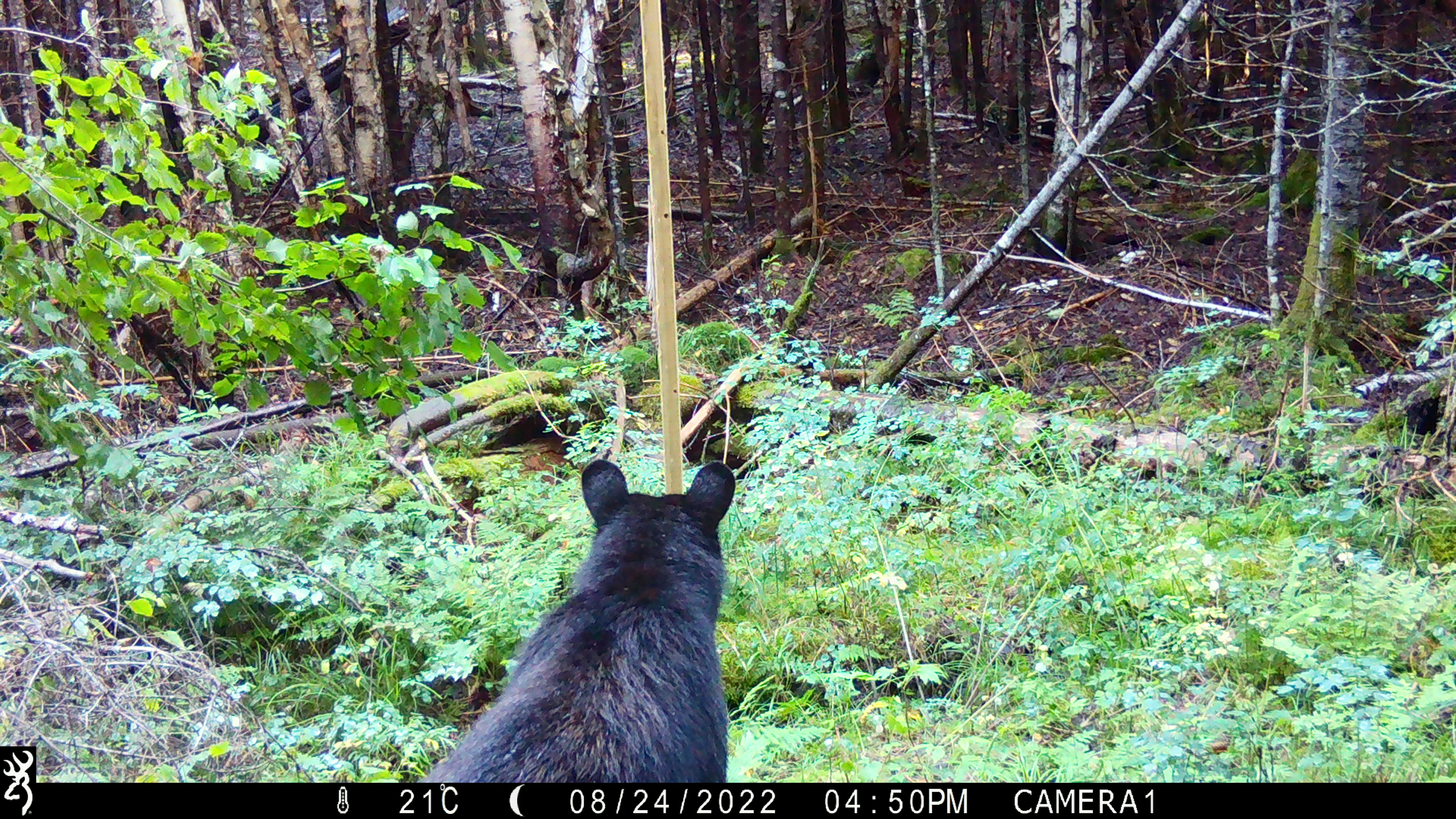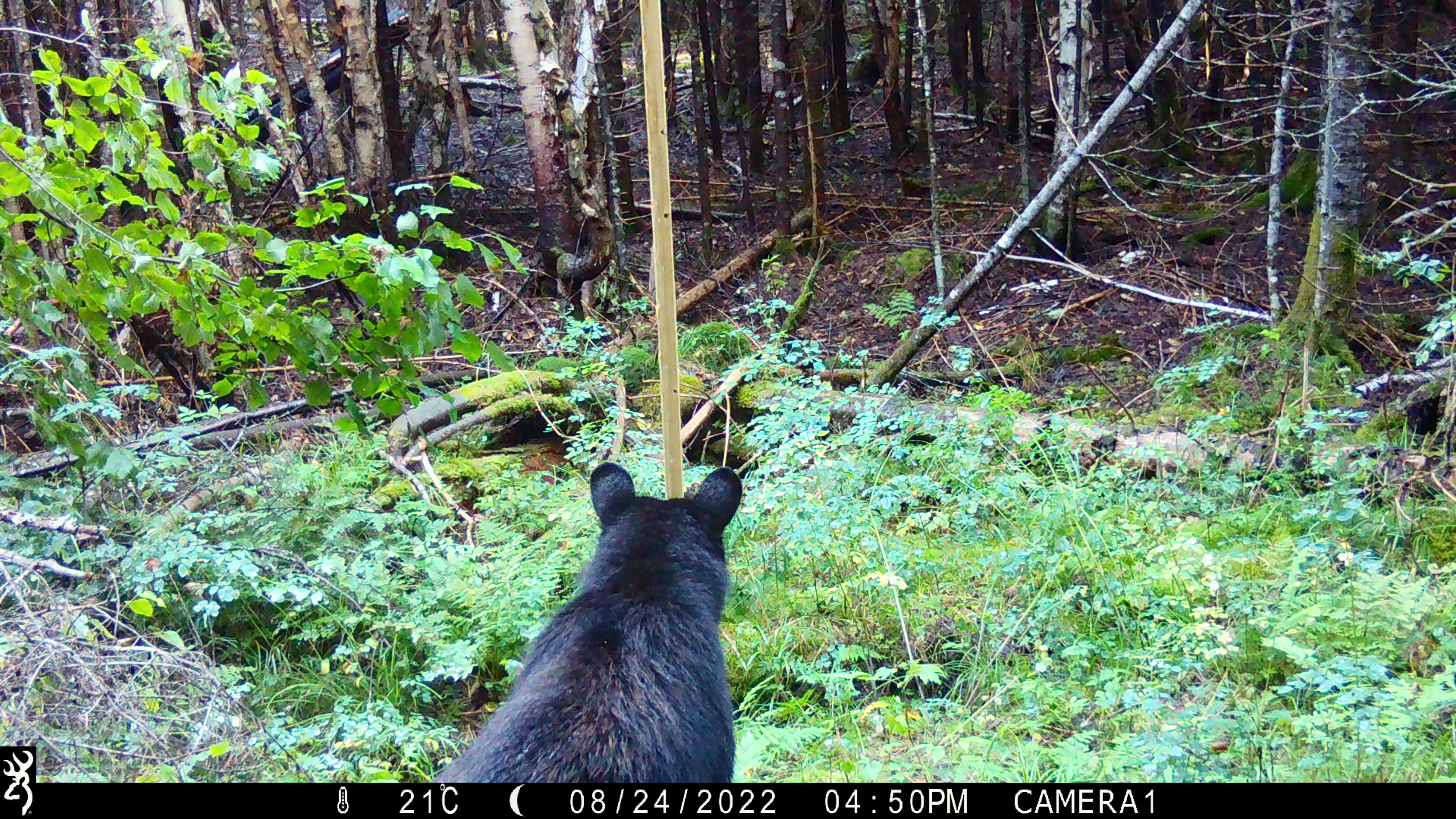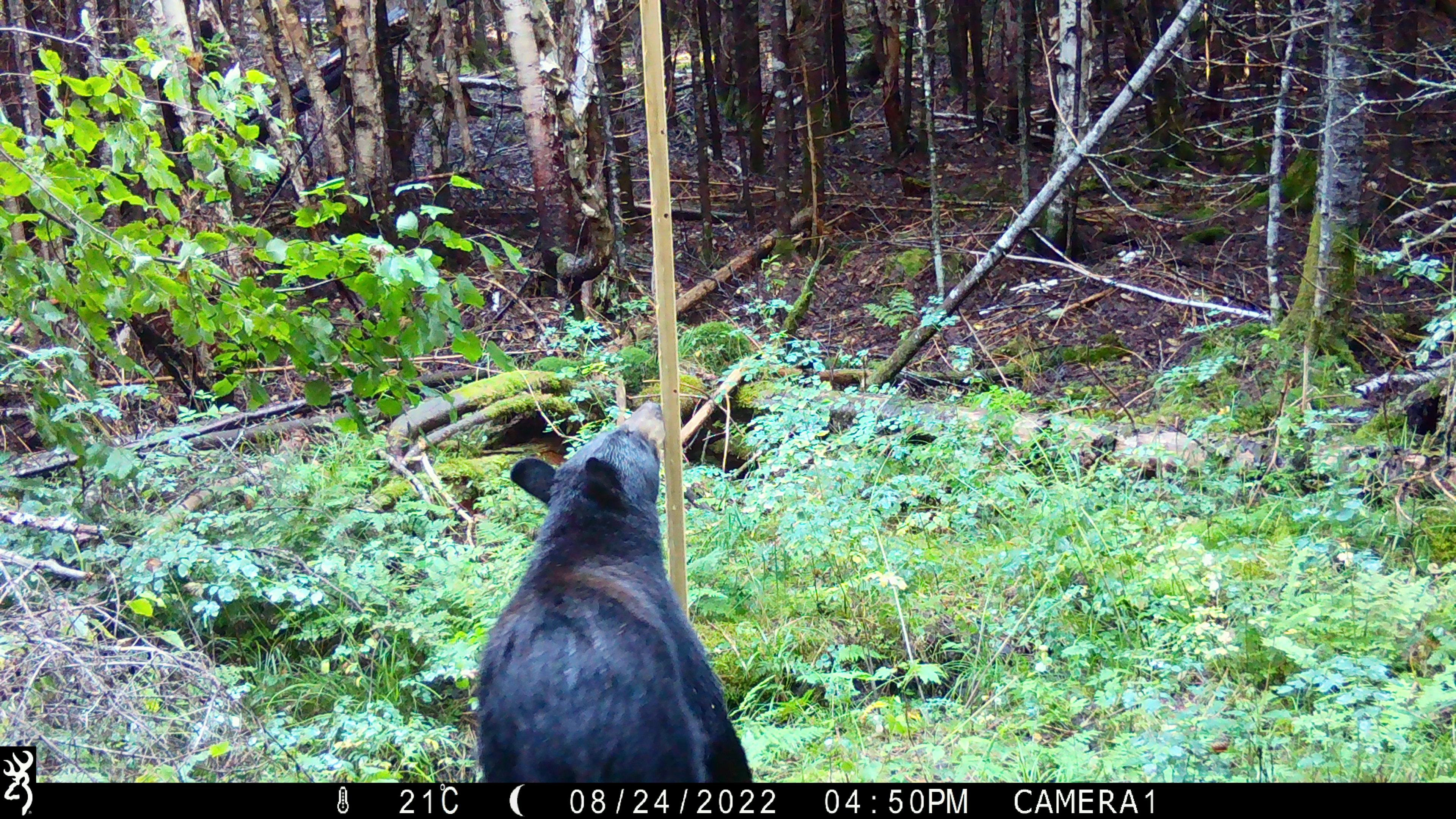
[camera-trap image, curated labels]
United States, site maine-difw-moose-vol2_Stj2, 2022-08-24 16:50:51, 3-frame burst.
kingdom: Animalia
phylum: Chordata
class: Mammalia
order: Carnivora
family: Ursidae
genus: Ursus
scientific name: Ursus americanus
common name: black bear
Black bear (Ursus americanus).